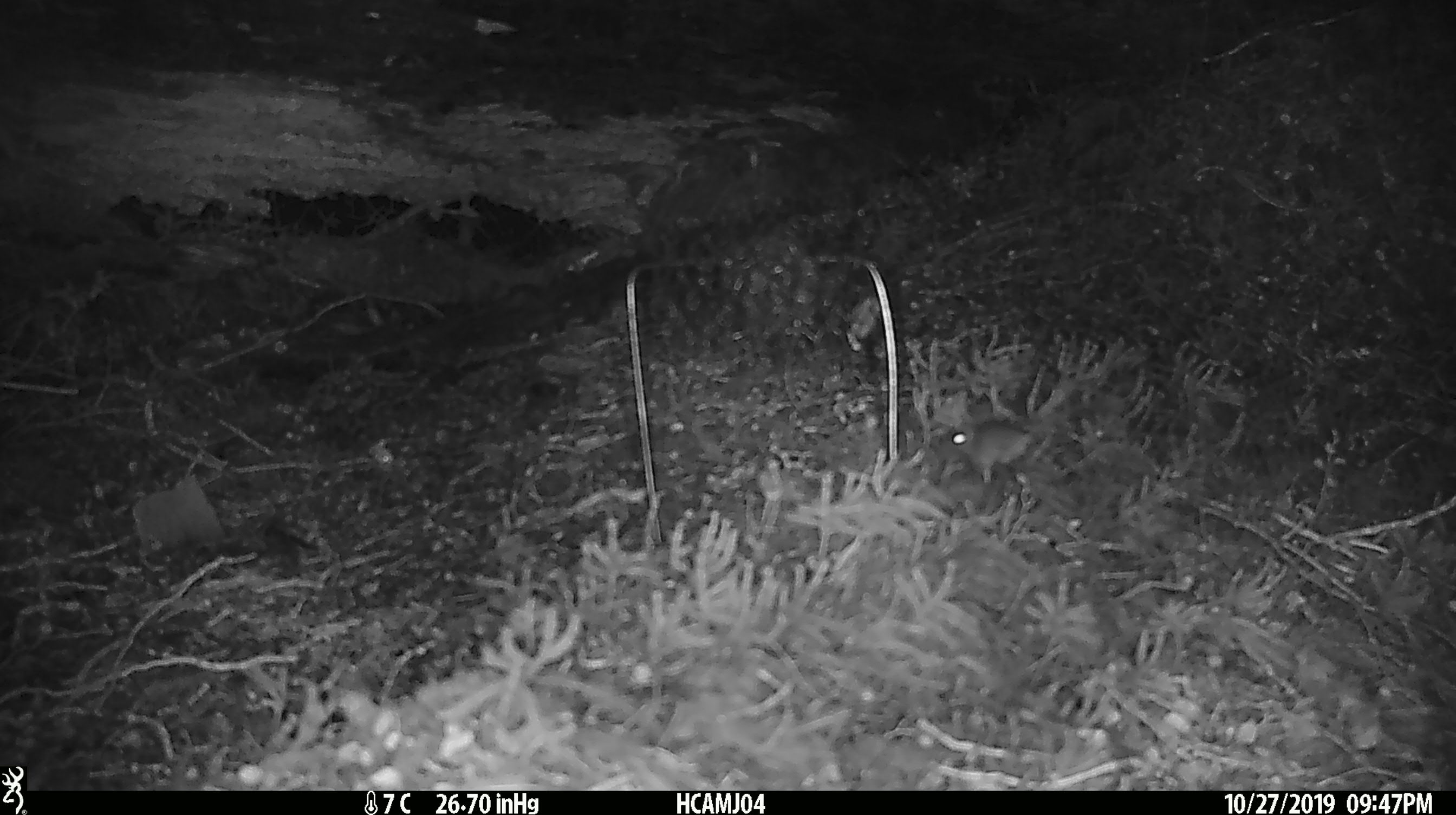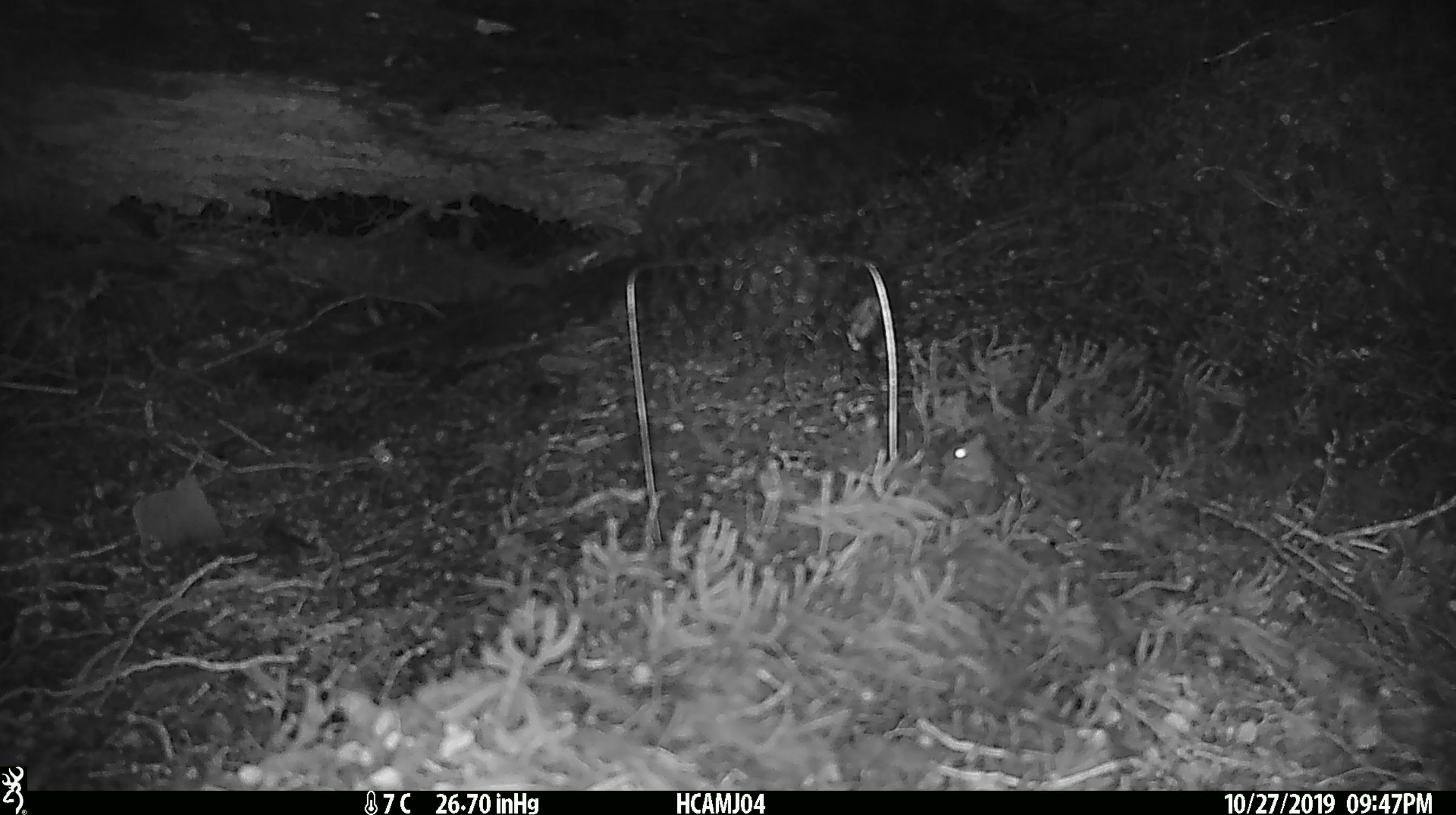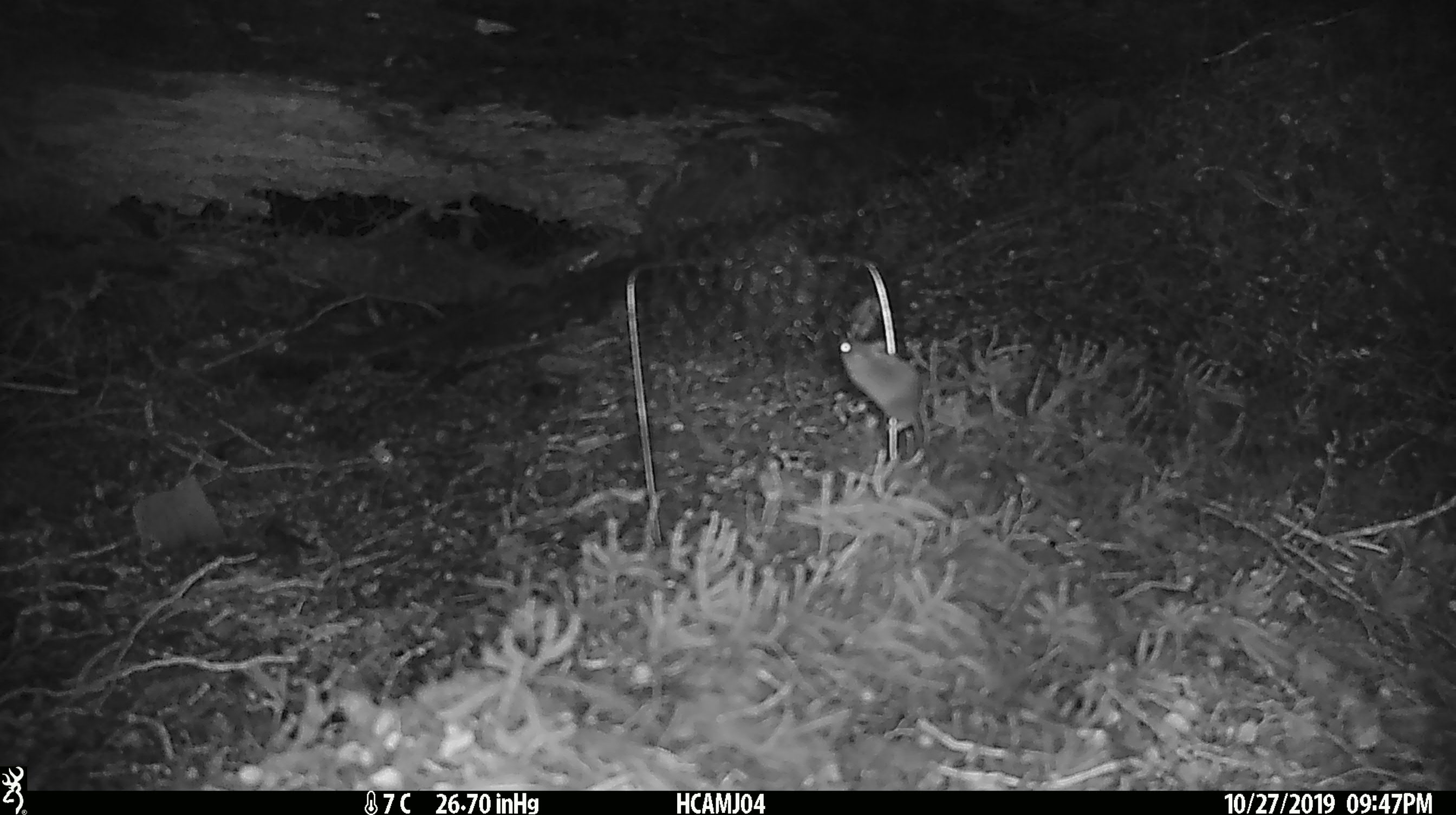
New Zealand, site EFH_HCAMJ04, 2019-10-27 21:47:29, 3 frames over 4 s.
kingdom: Animalia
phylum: Chordata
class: Mammalia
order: Rodentia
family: Muridae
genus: Mus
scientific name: Mus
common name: mouse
Mouse (Mus).